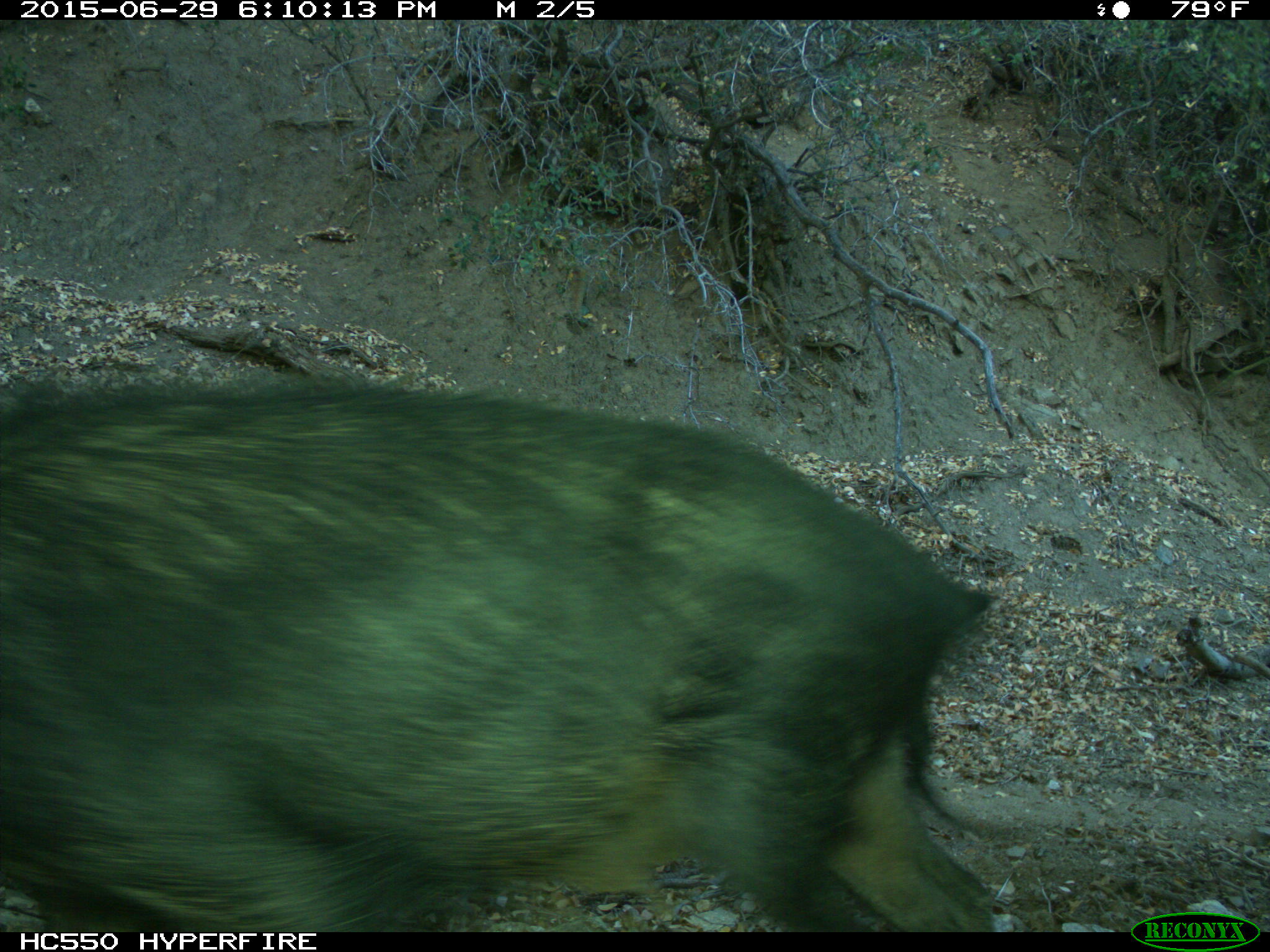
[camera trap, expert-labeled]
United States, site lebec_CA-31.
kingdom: Animalia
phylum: Chordata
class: Mammalia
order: Artiodactyla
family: Suidae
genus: Sus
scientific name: Sus scrofa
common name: wild boar